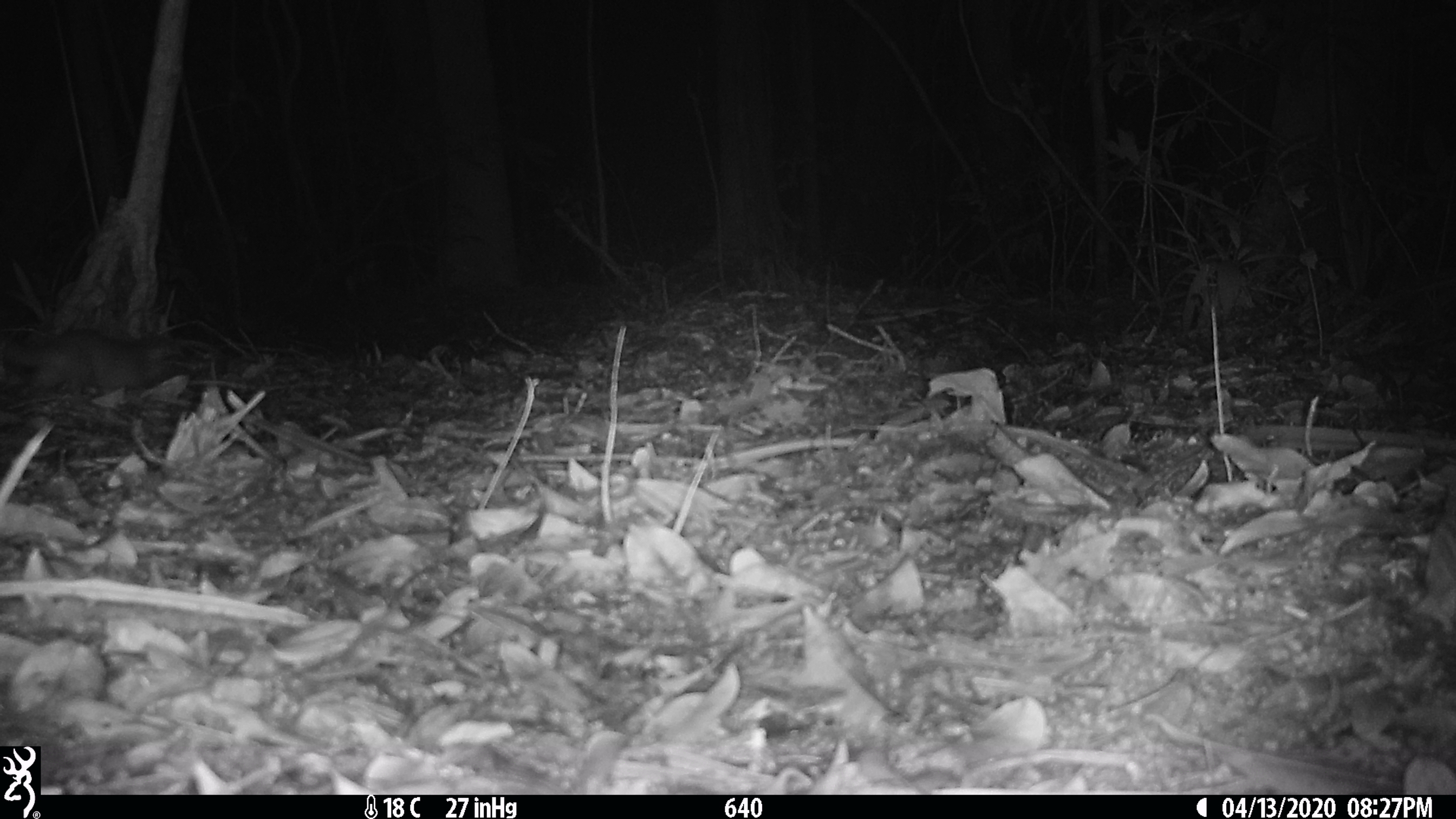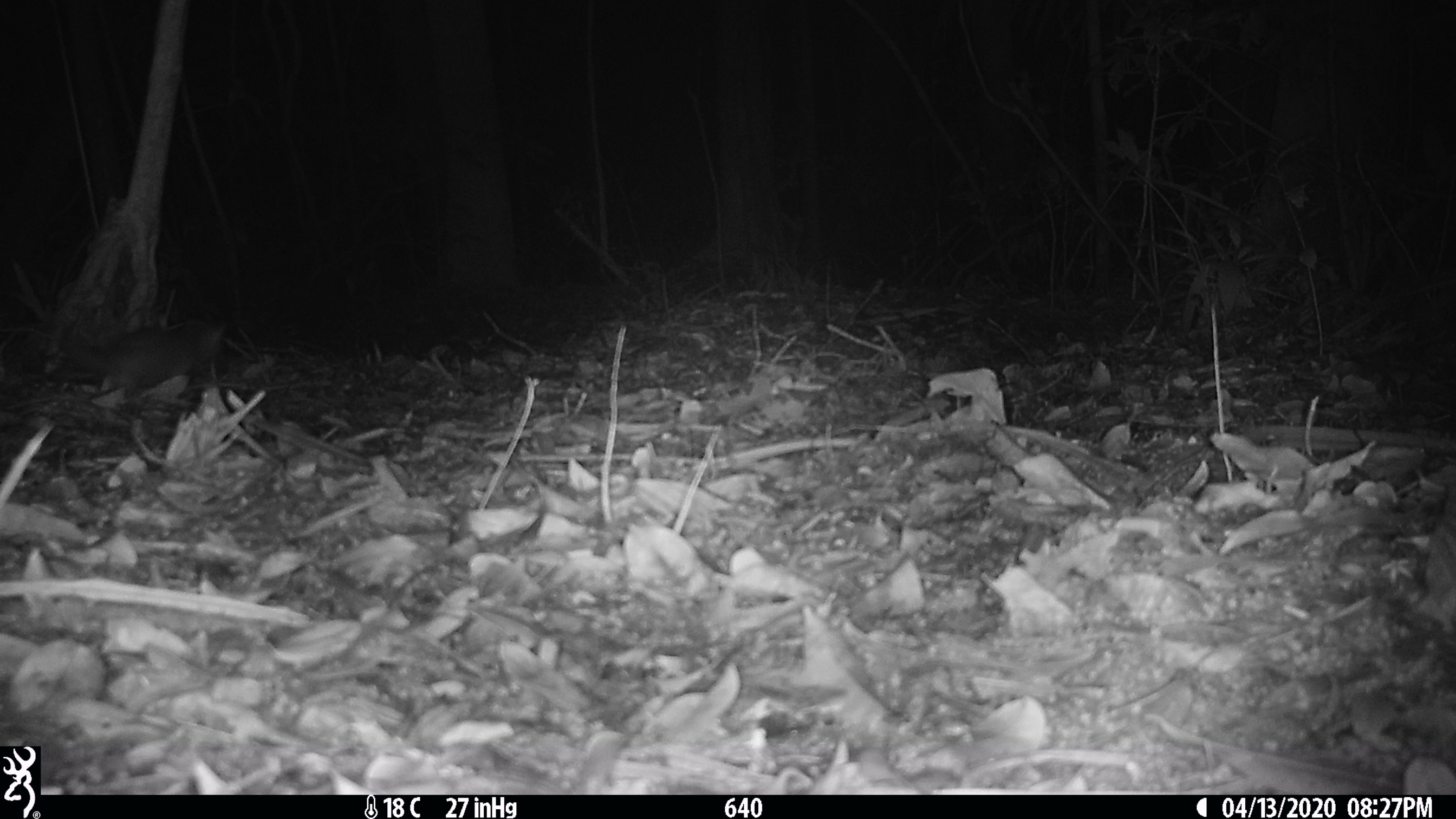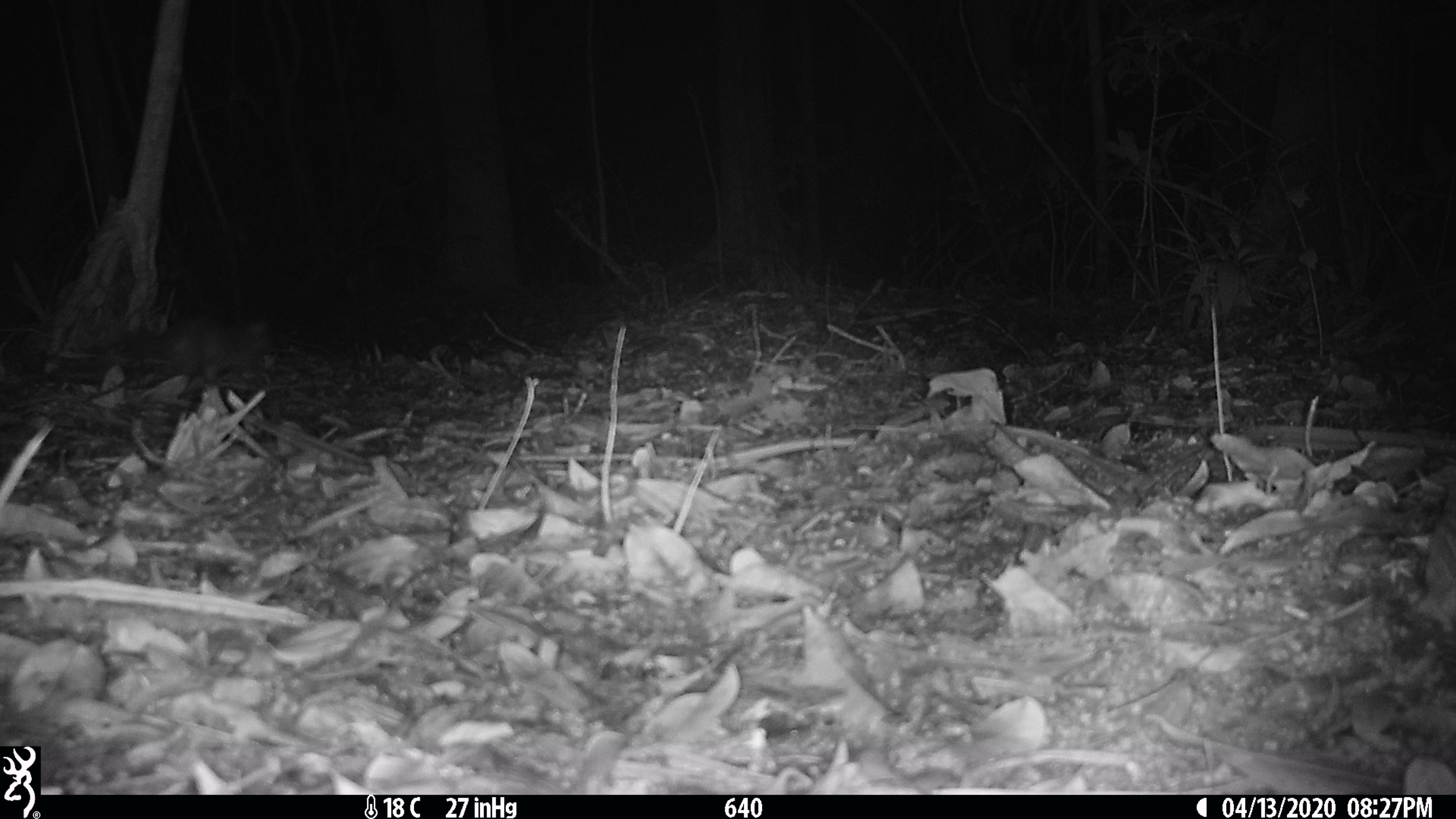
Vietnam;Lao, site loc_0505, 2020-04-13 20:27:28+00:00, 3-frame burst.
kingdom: Animalia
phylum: Chordata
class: Mammalia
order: Carnivora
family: Mustelidae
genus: Melogale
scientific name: Melogale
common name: ferret badger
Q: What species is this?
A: Ferret badger (Melogale).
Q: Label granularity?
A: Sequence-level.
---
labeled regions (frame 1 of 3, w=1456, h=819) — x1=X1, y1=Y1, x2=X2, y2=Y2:
ferret badger: x1=0, y1=325, x2=186, y2=391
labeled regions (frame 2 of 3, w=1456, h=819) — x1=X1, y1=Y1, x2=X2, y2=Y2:
ferret badger: x1=59, y1=313, x2=229, y2=388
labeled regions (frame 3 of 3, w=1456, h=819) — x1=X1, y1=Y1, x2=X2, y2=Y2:
ferret badger: x1=109, y1=311, x2=277, y2=381